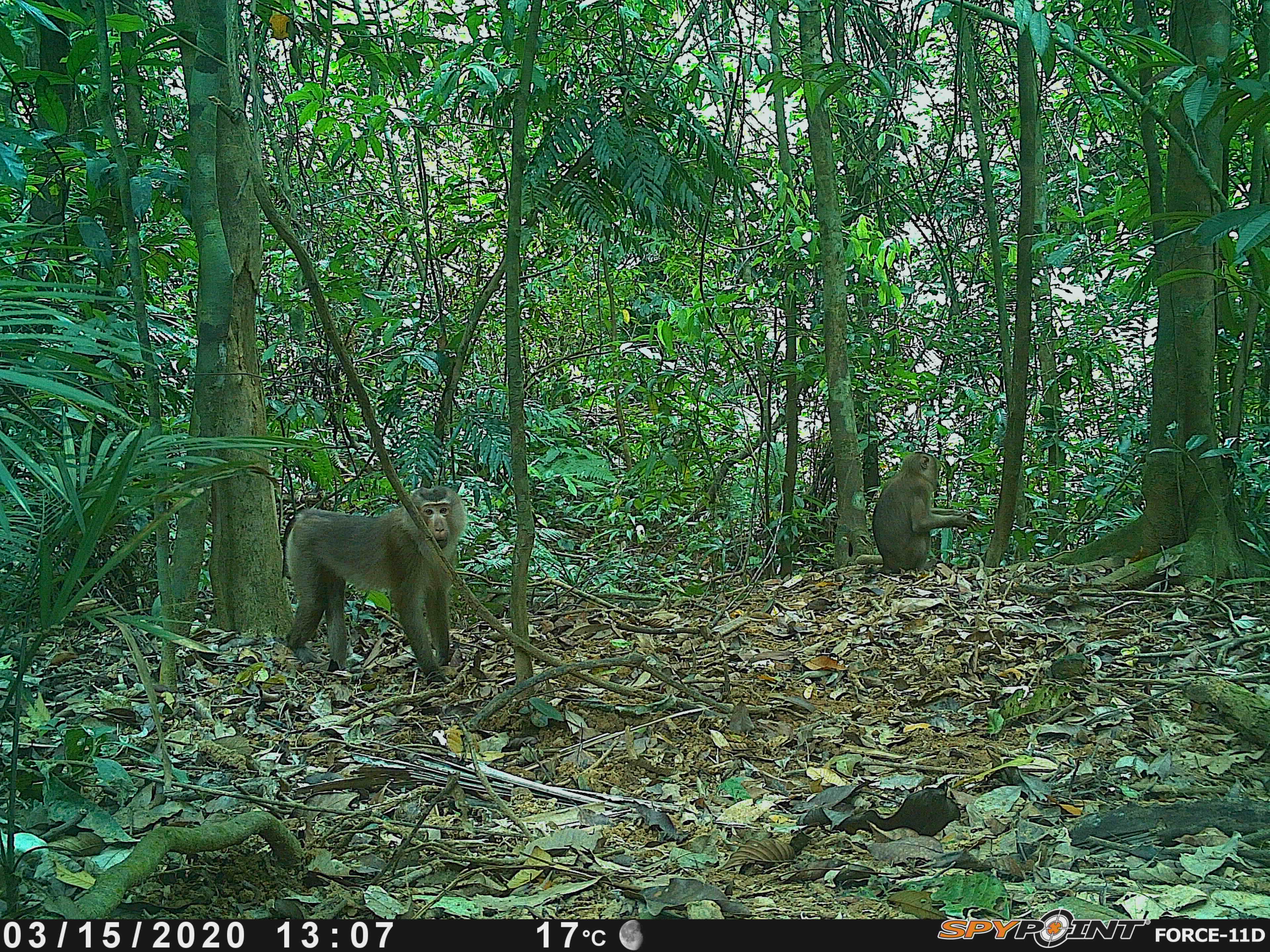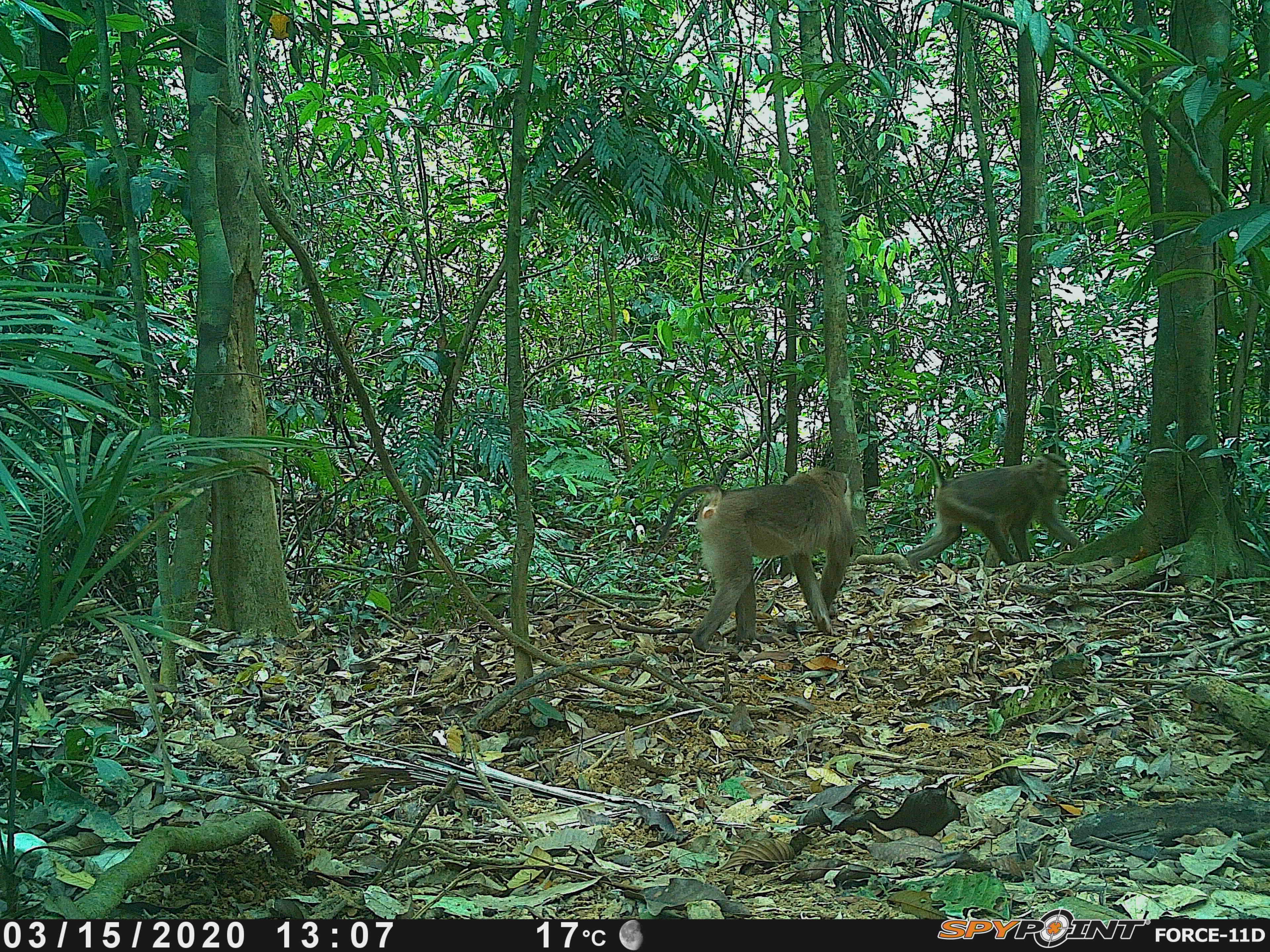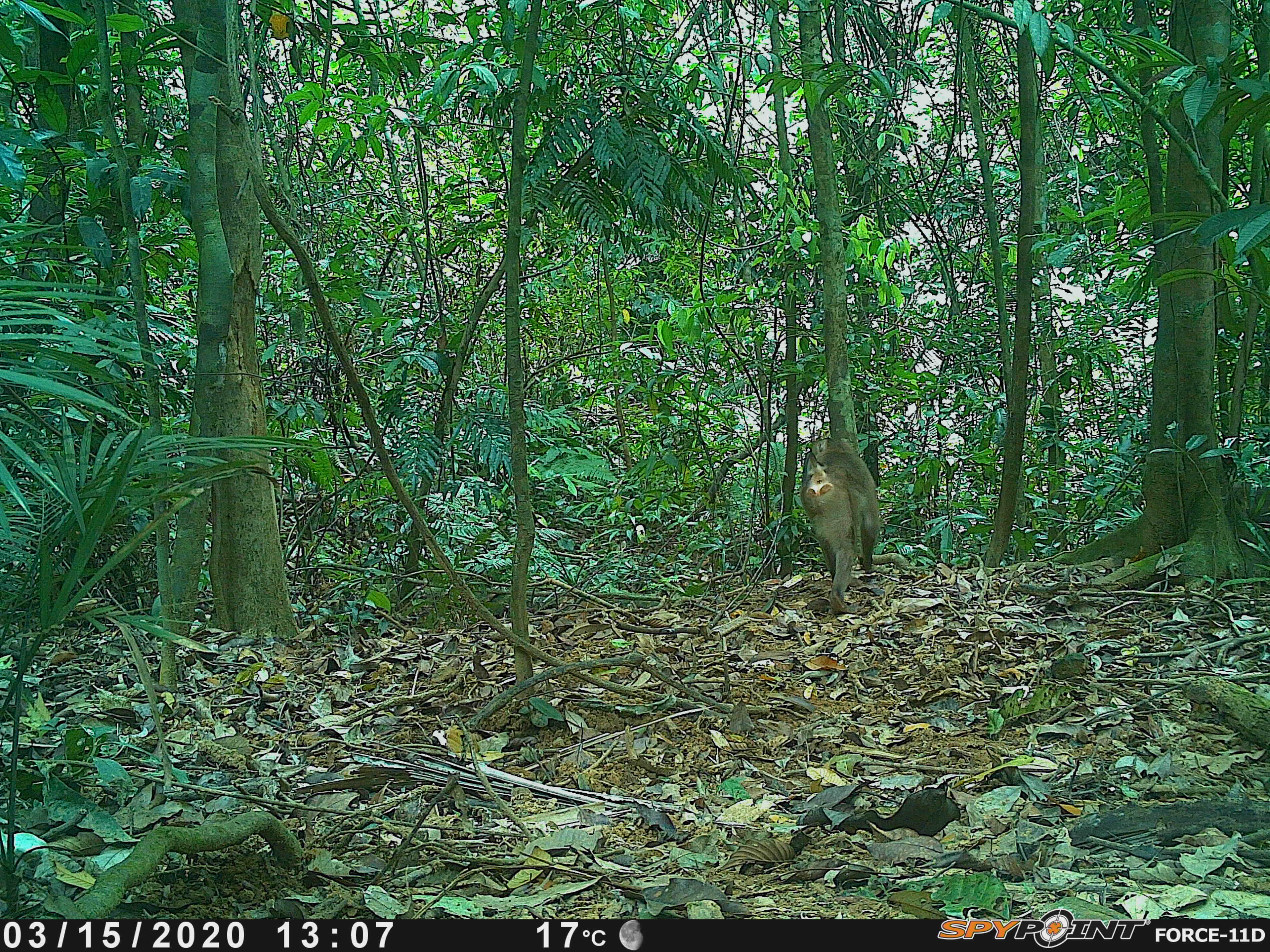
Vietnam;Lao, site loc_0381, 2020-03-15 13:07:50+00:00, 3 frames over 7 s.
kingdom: Animalia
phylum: Chordata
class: Mammalia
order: Primates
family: Cercopithecidae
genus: Macaca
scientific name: Macaca nemestrina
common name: pig-tailed macaque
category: pig tailed macaque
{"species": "pig tailed macaque (pig-tailed macaque) (Macaca nemestrina)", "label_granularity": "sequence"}